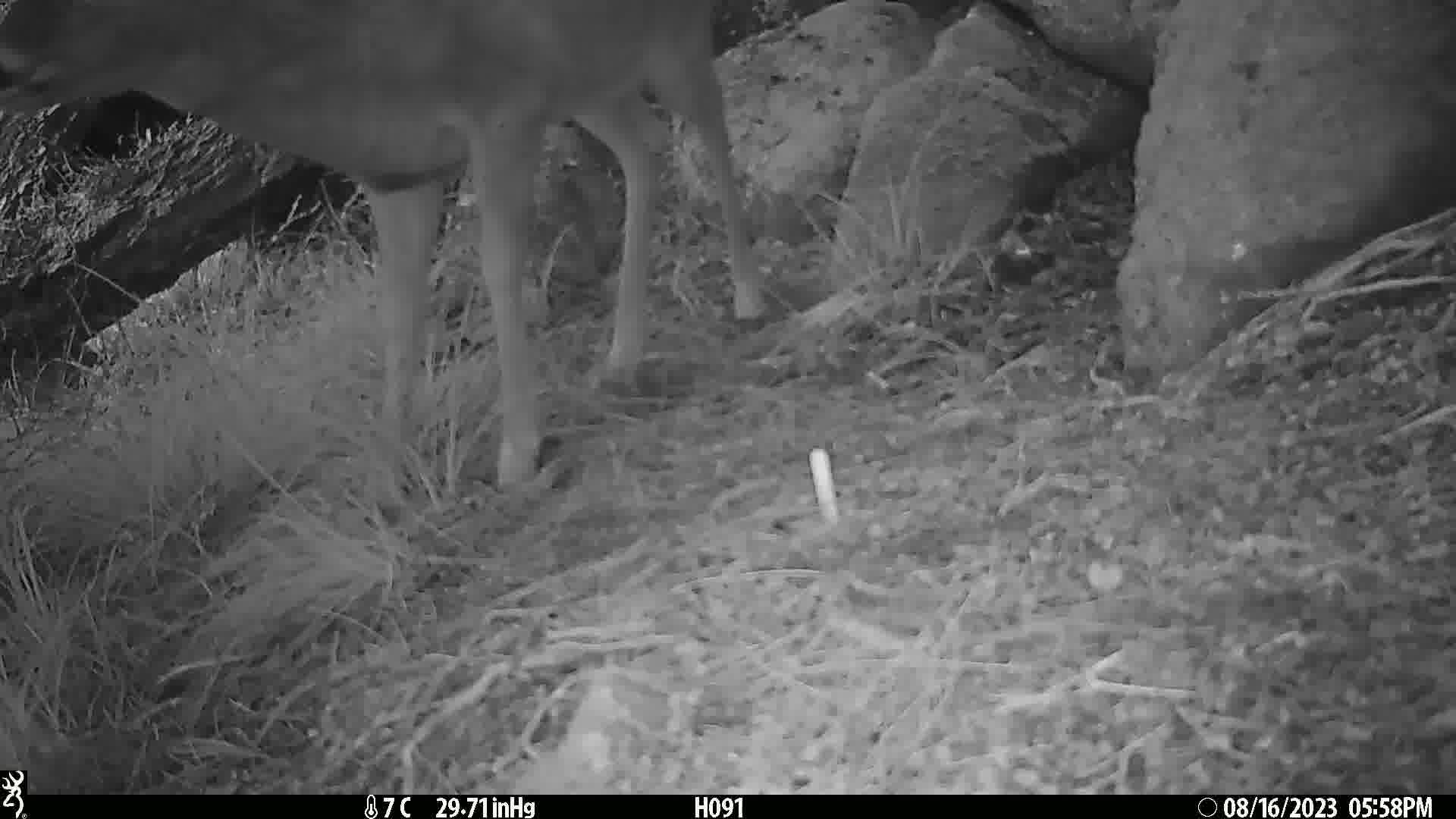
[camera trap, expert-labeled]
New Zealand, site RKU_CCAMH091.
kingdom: Animalia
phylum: Chordata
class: Mammalia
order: Artiodactyla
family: Cervidae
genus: Odocoileus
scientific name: Odocoileus virginianus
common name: white-tailed deer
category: white tailed deer